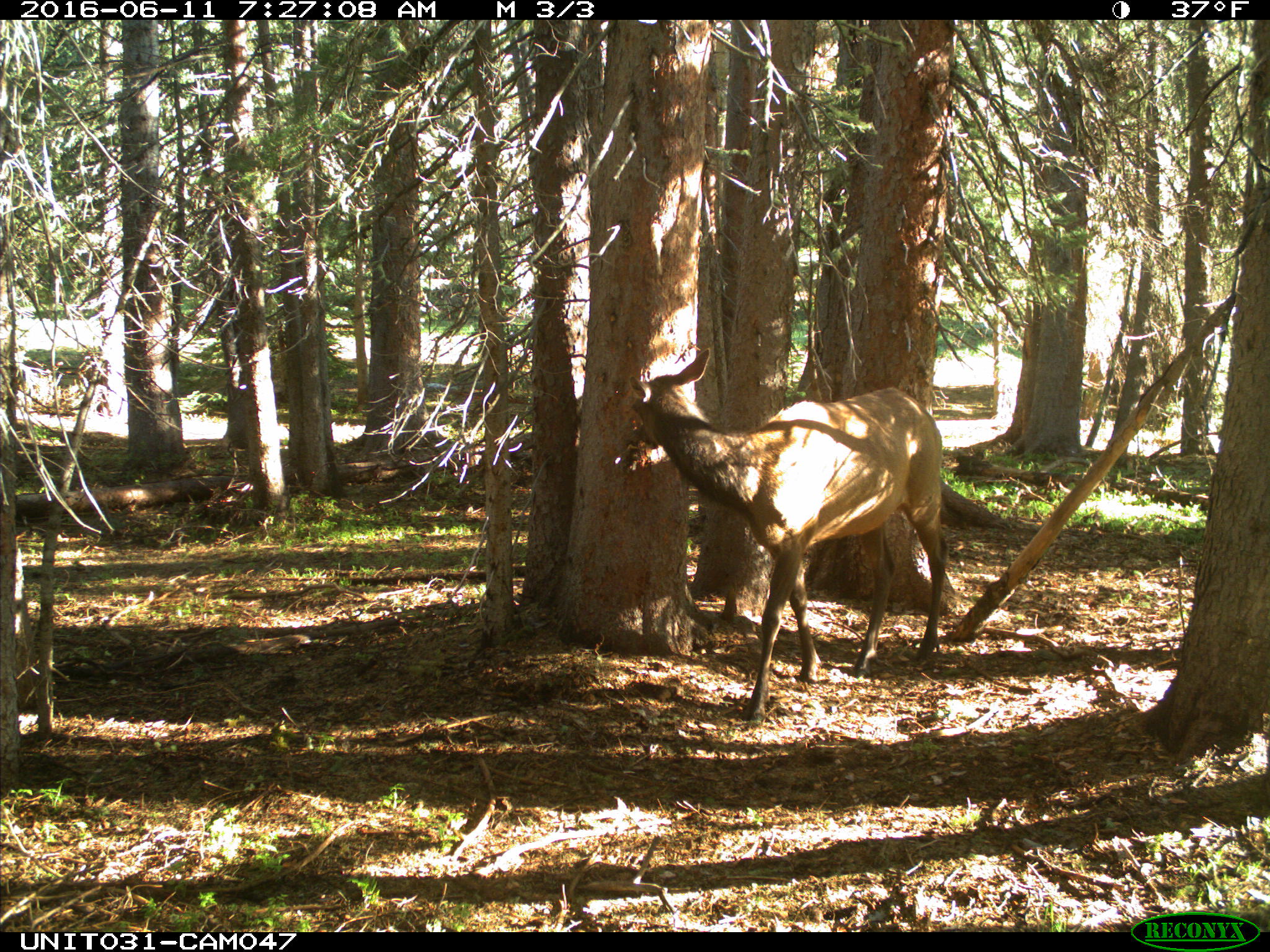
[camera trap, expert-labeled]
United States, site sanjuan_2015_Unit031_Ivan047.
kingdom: Animalia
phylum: Chordata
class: Mammalia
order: Artiodactyla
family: Cervidae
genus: Cervus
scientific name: Cervus elaphus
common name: red deer